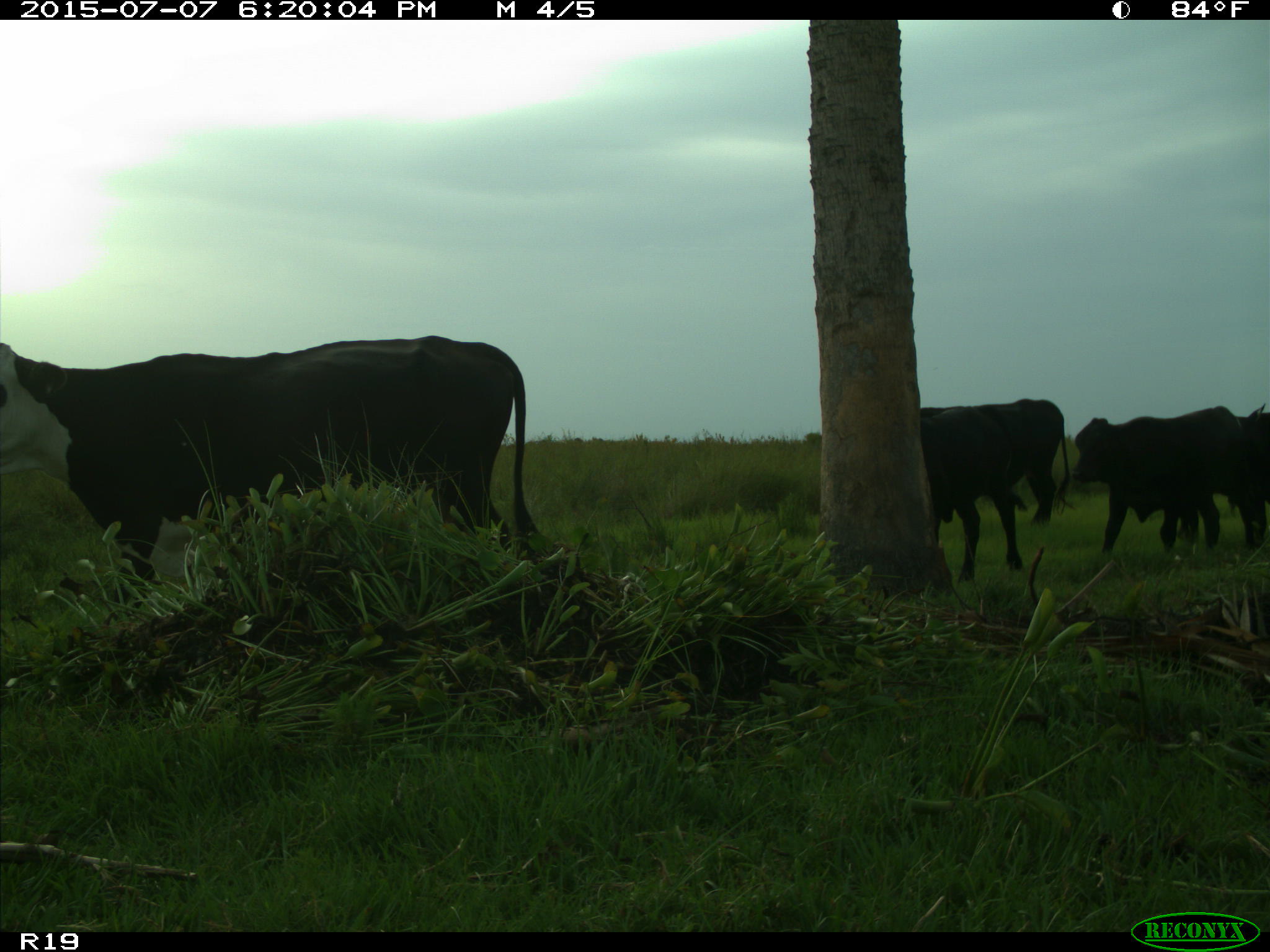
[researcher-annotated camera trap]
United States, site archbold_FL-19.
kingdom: Animalia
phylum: Chordata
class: Mammalia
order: Artiodactyla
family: Bovidae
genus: Bos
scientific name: Bos taurus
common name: domestic cow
Bos taurus (domestic cow).